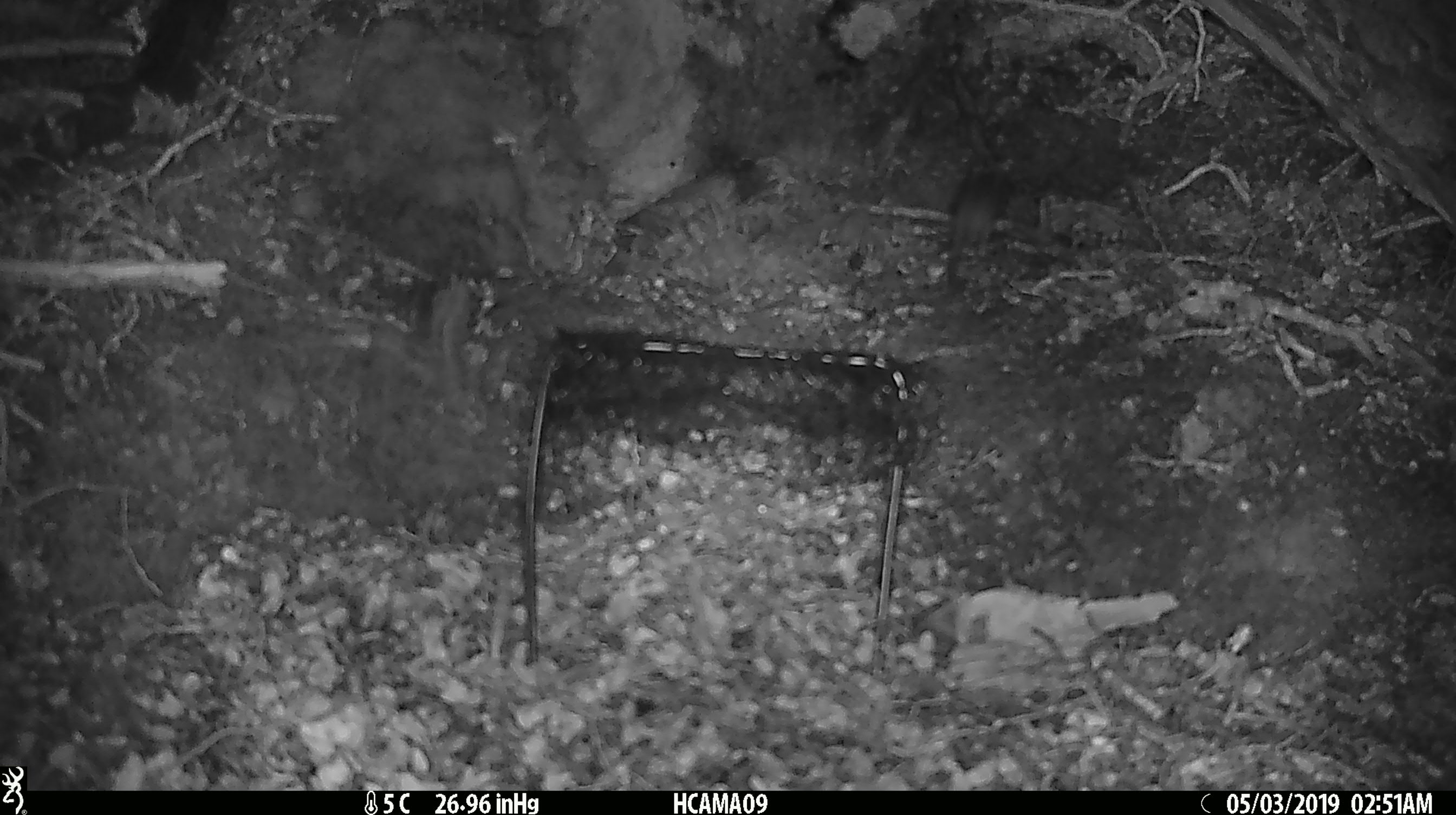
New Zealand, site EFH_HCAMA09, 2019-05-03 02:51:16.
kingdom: Animalia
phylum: Chordata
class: Mammalia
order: Rodentia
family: Muridae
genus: Rattus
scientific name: Rattus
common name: rat